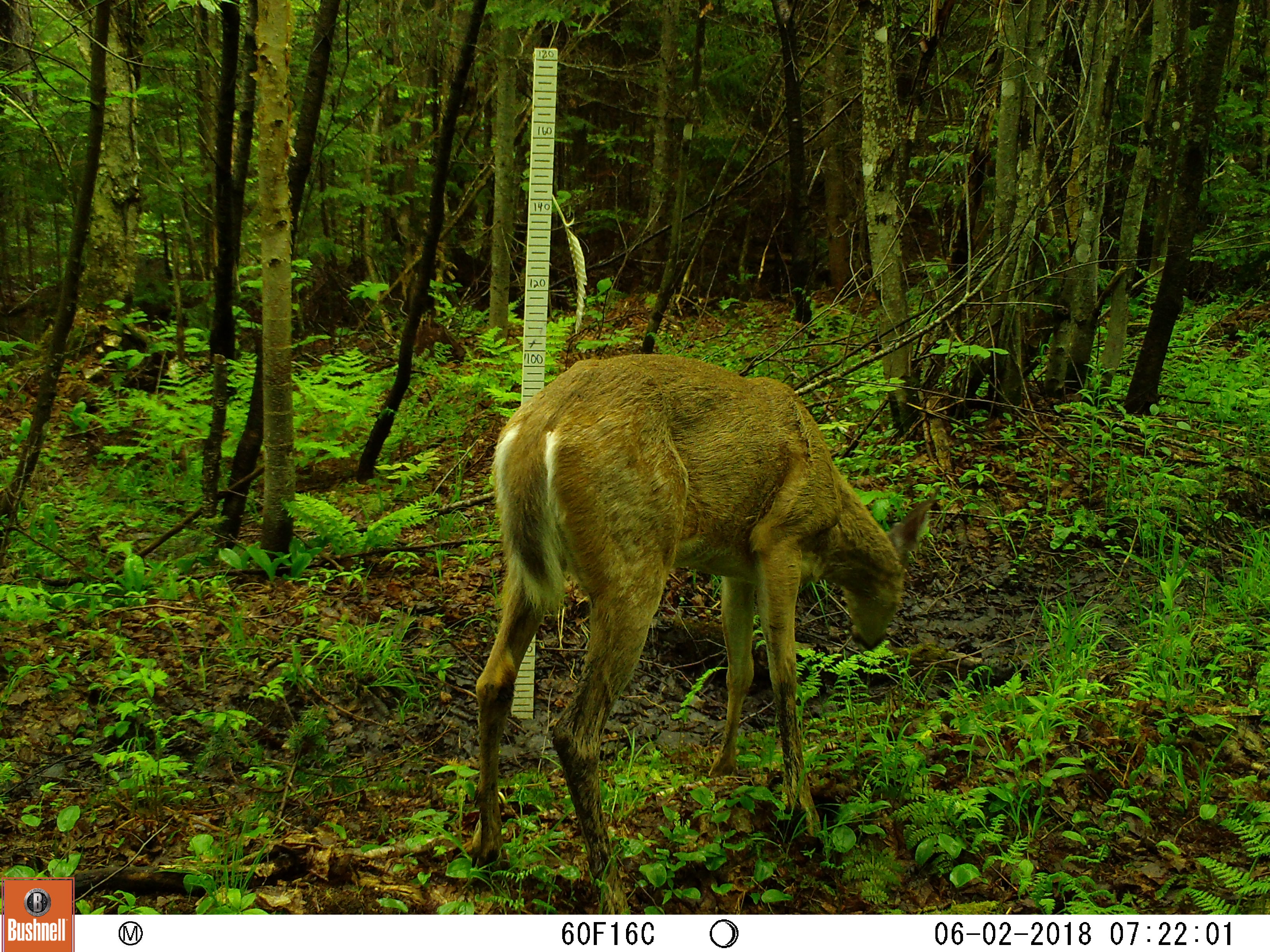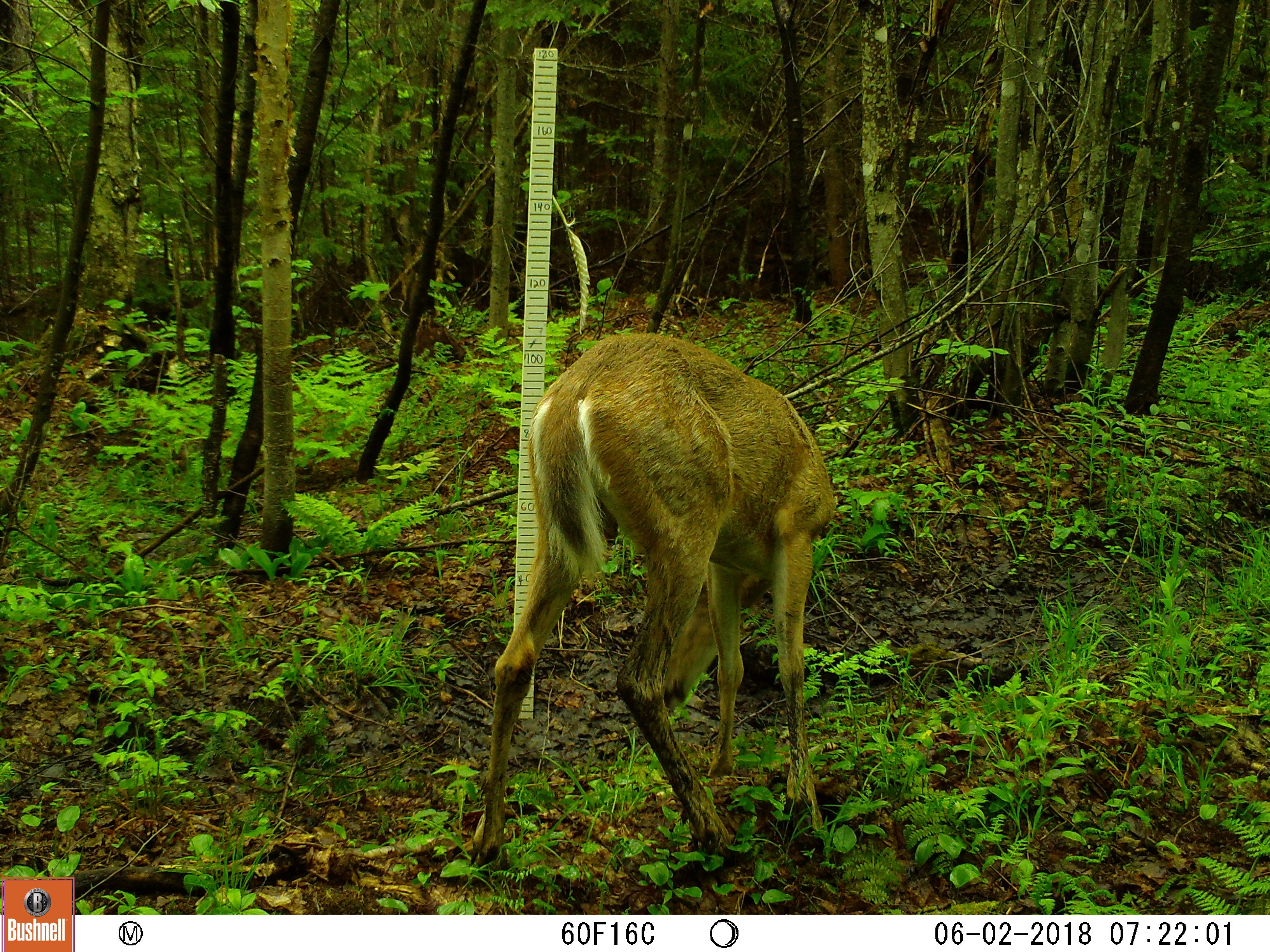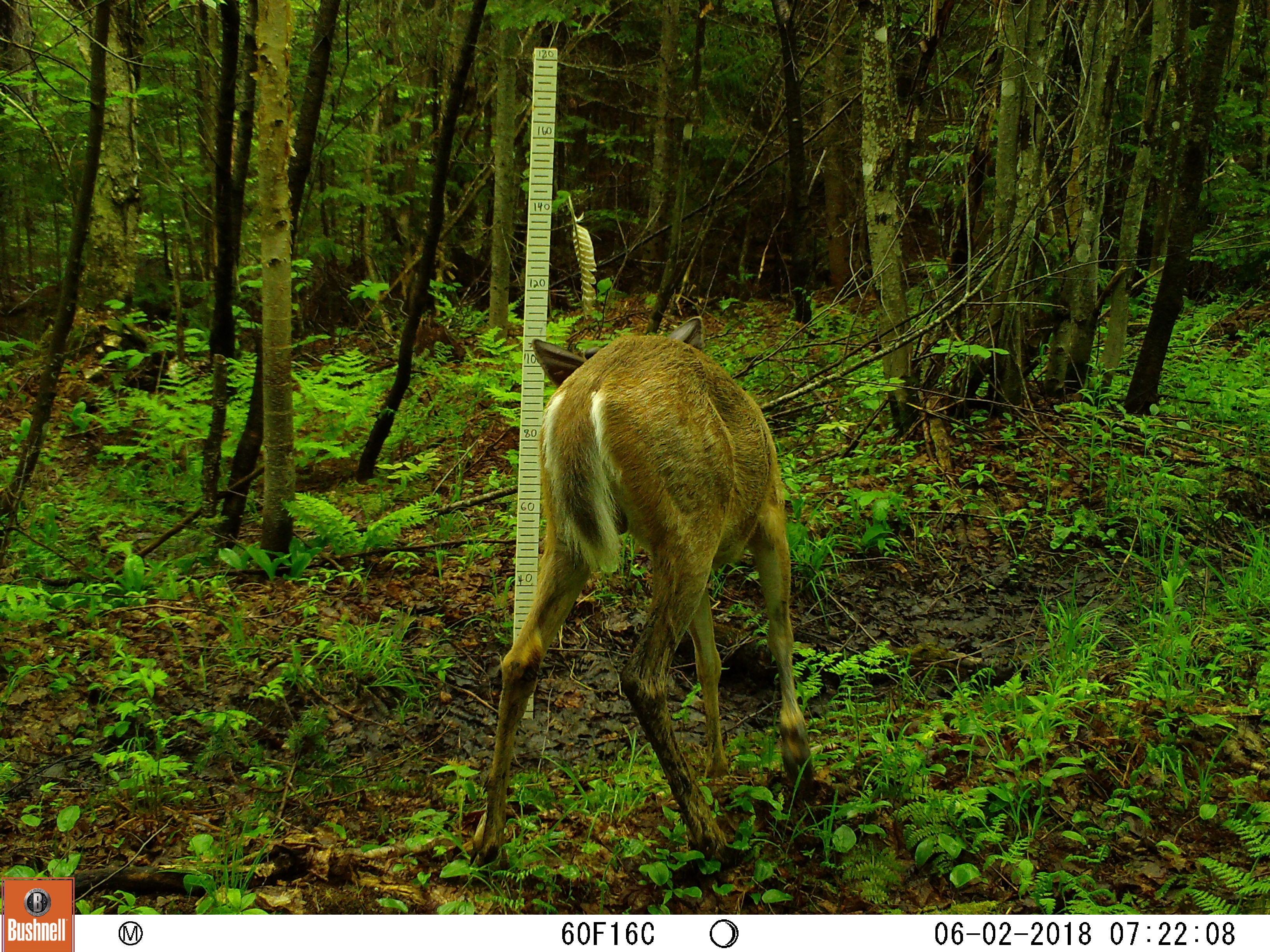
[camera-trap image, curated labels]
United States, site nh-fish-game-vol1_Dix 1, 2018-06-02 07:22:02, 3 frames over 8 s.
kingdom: Animalia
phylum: Chordata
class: Mammalia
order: Artiodactyla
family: Cervidae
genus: Odocoileus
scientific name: Odocoileus virginianus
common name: white-tailed deer